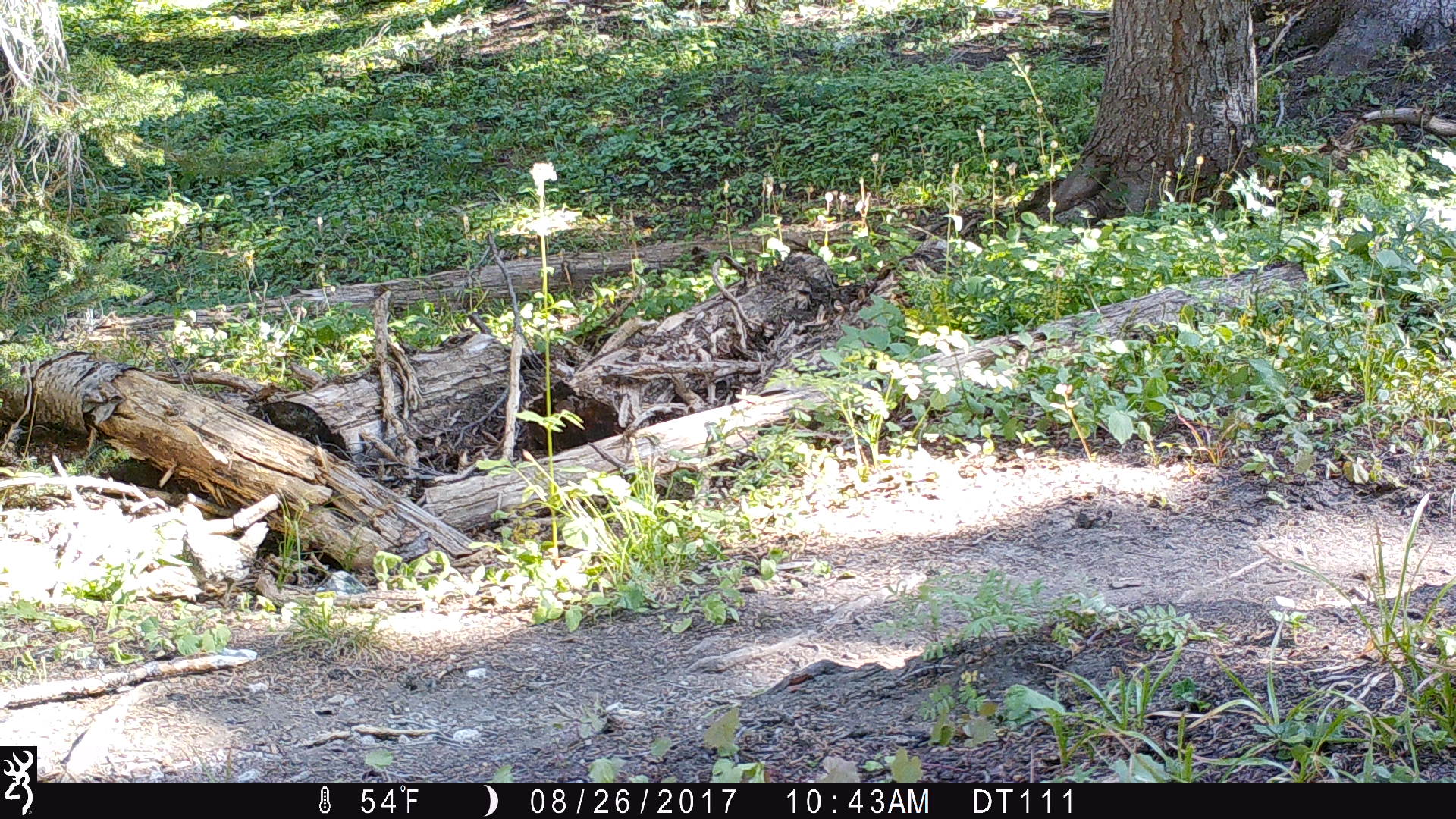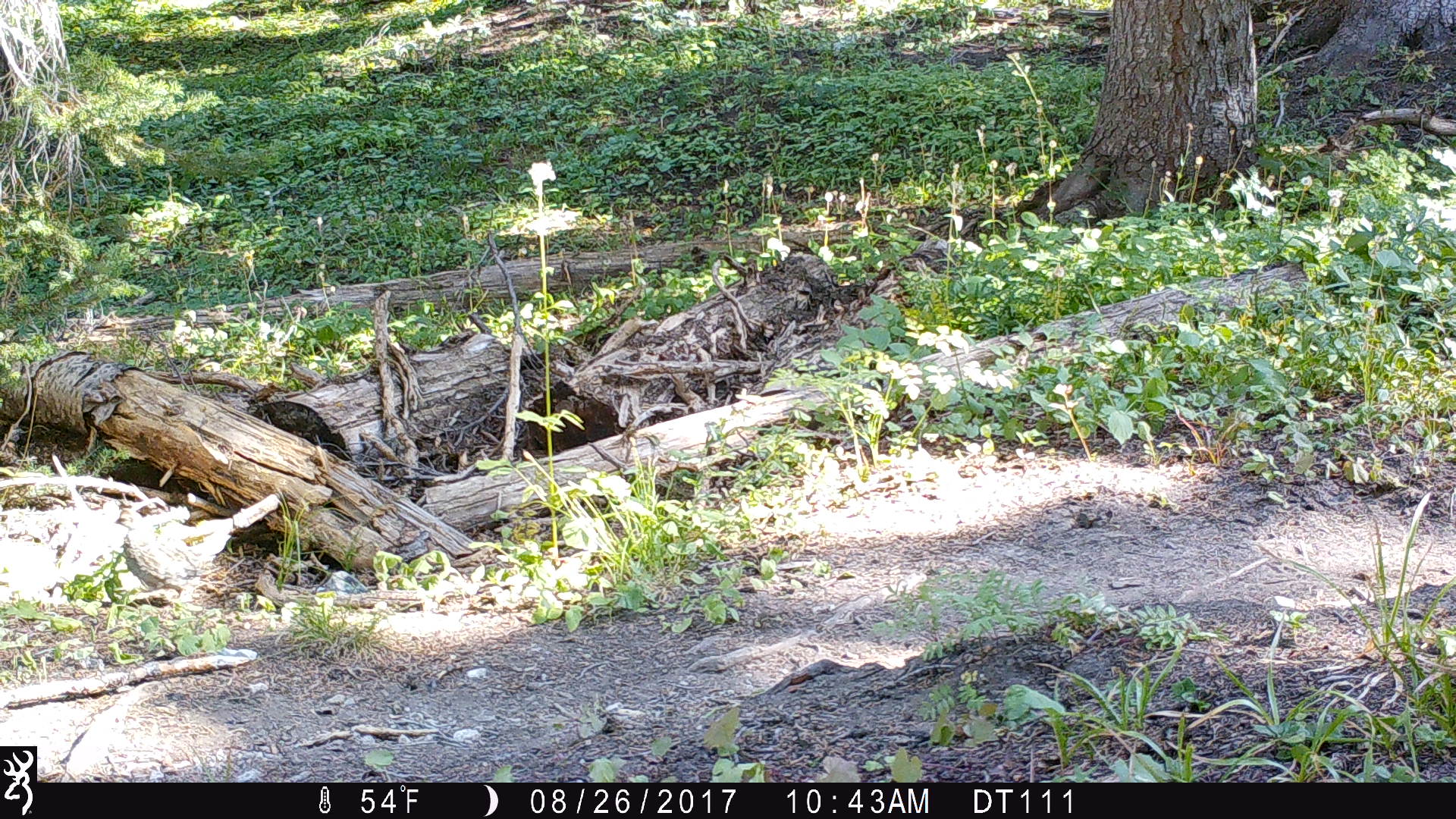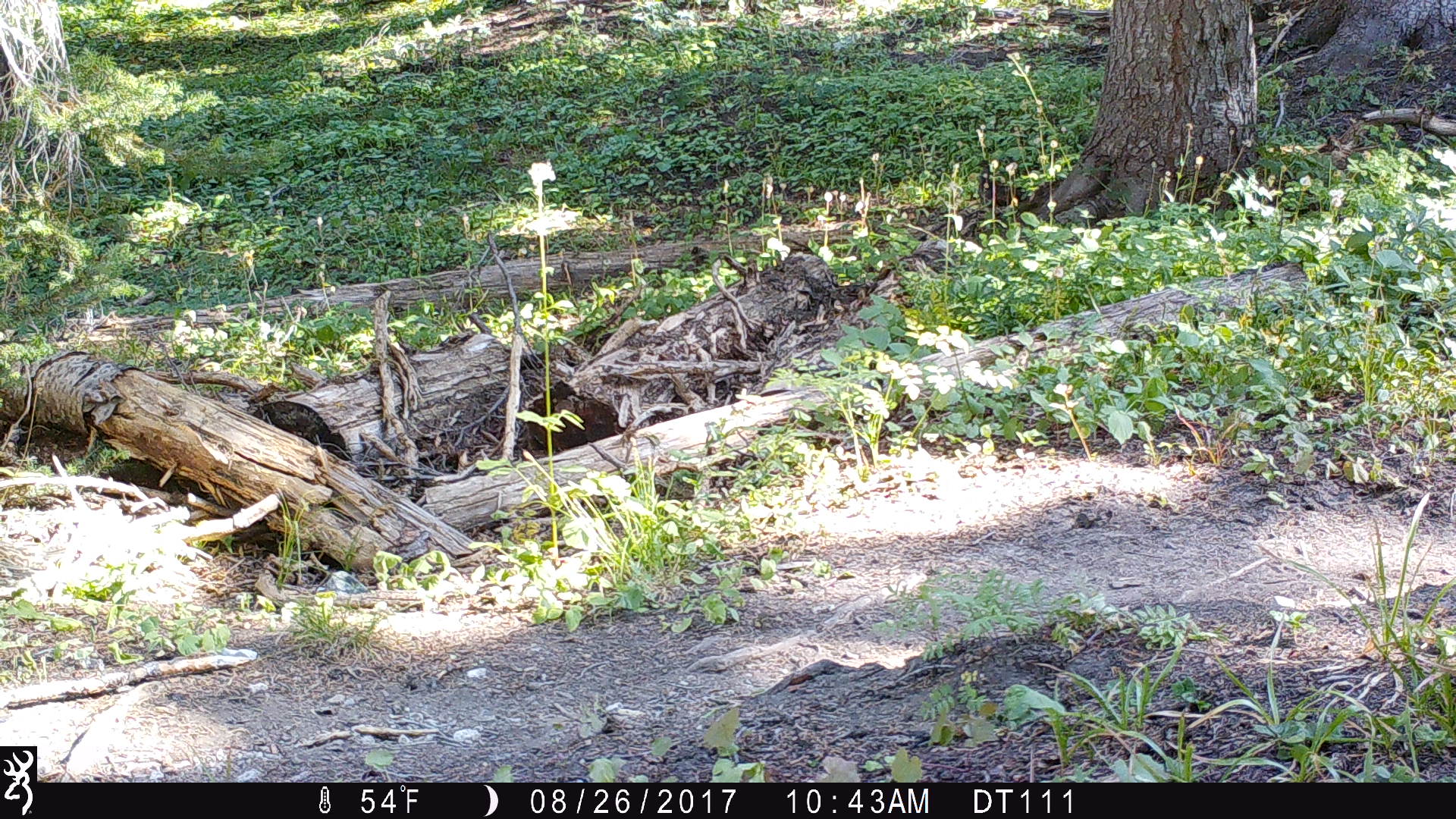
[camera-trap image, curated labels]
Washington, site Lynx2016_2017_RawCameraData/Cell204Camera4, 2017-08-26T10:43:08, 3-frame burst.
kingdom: Animalia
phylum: Chordata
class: Aves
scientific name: Aves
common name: birds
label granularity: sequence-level